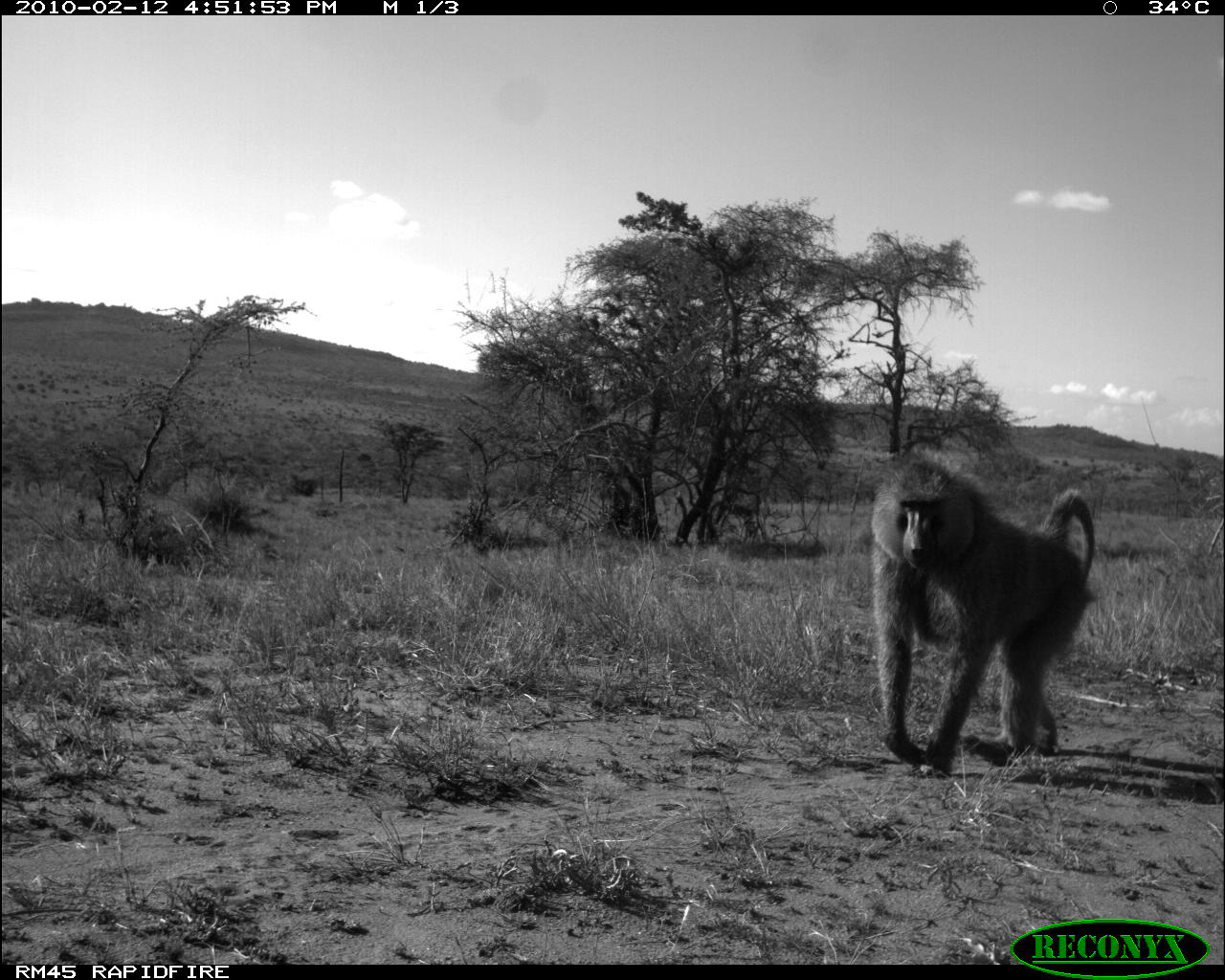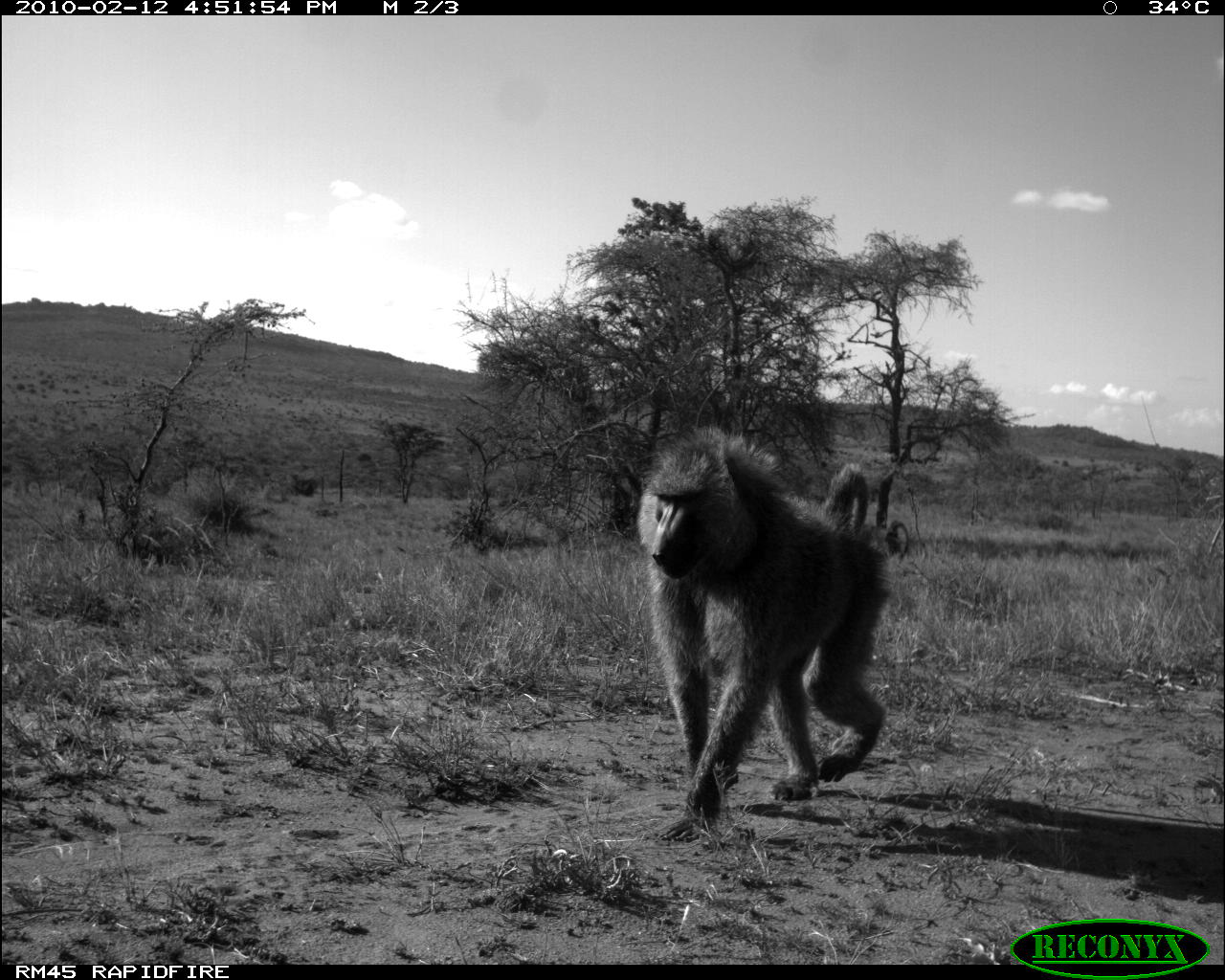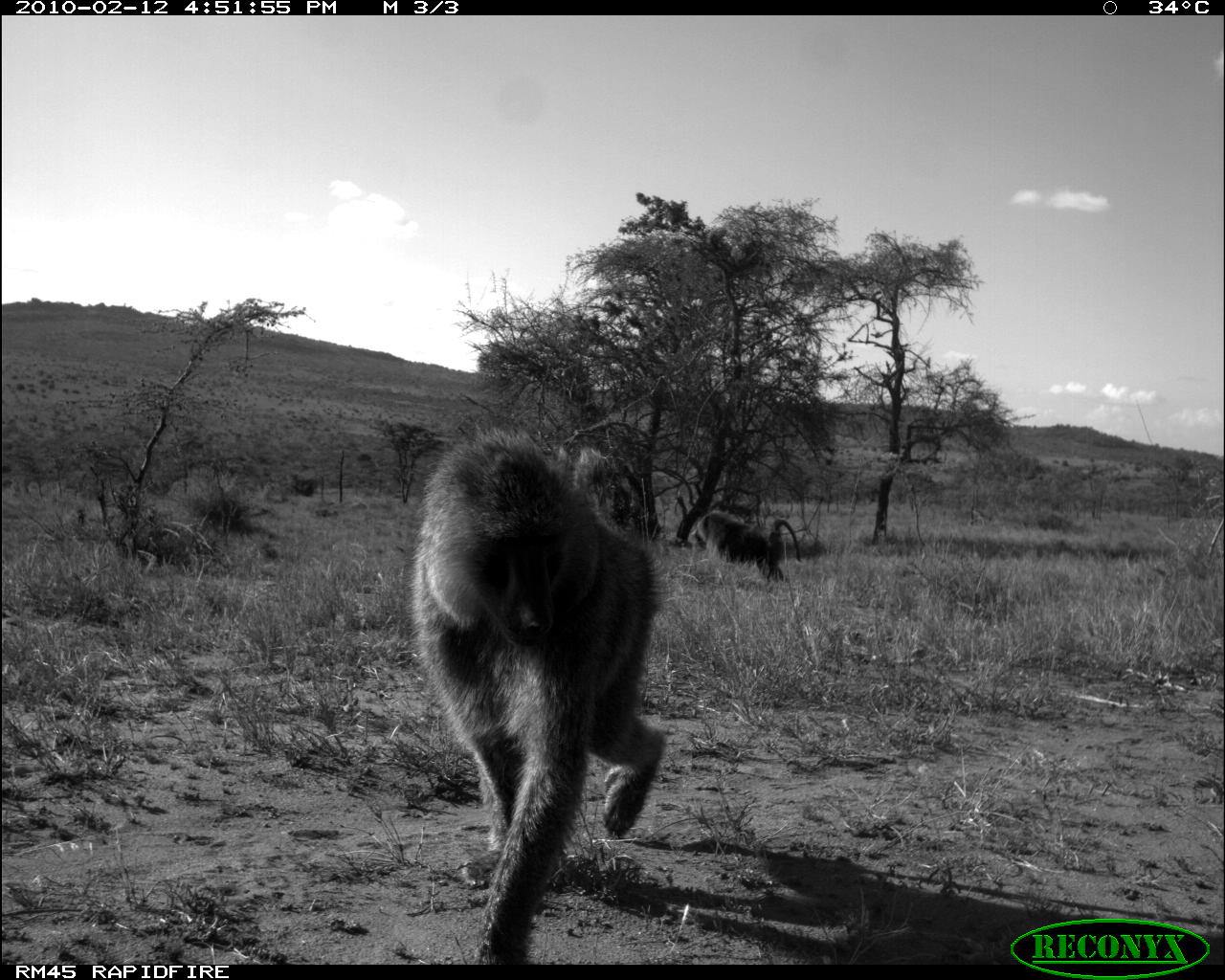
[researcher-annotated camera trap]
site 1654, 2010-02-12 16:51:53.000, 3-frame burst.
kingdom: Animalia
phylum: Chordata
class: Mammalia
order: Primates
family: Cercopithecidae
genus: Papio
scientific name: Papio anubis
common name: olive baboon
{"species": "Papio anubis (olive baboon)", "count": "1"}